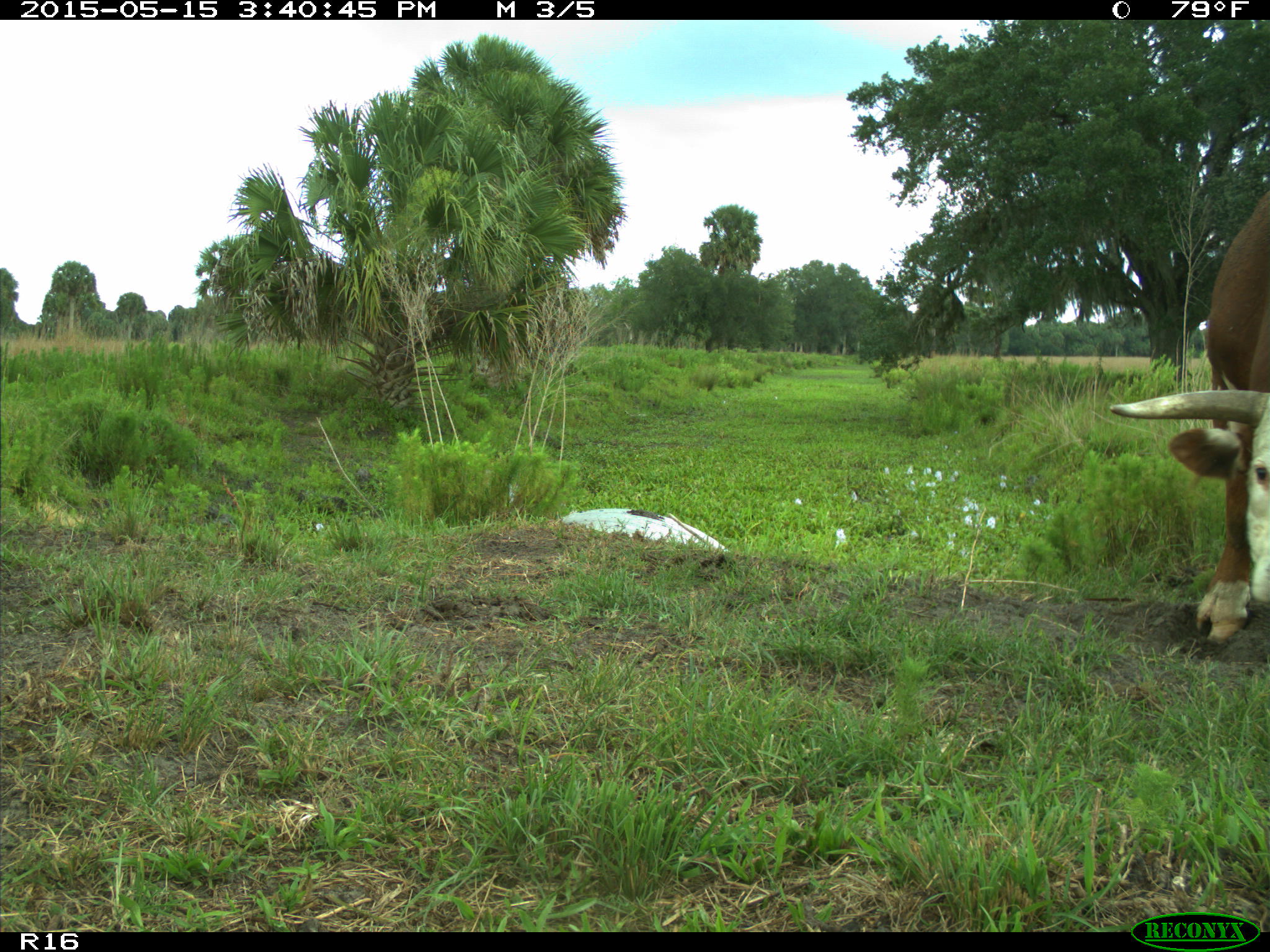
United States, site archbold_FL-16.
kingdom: Animalia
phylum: Chordata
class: Mammalia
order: Artiodactyla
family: Bovidae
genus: Bos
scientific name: Bos taurus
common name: domestic cow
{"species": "Bos taurus (domestic cow)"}